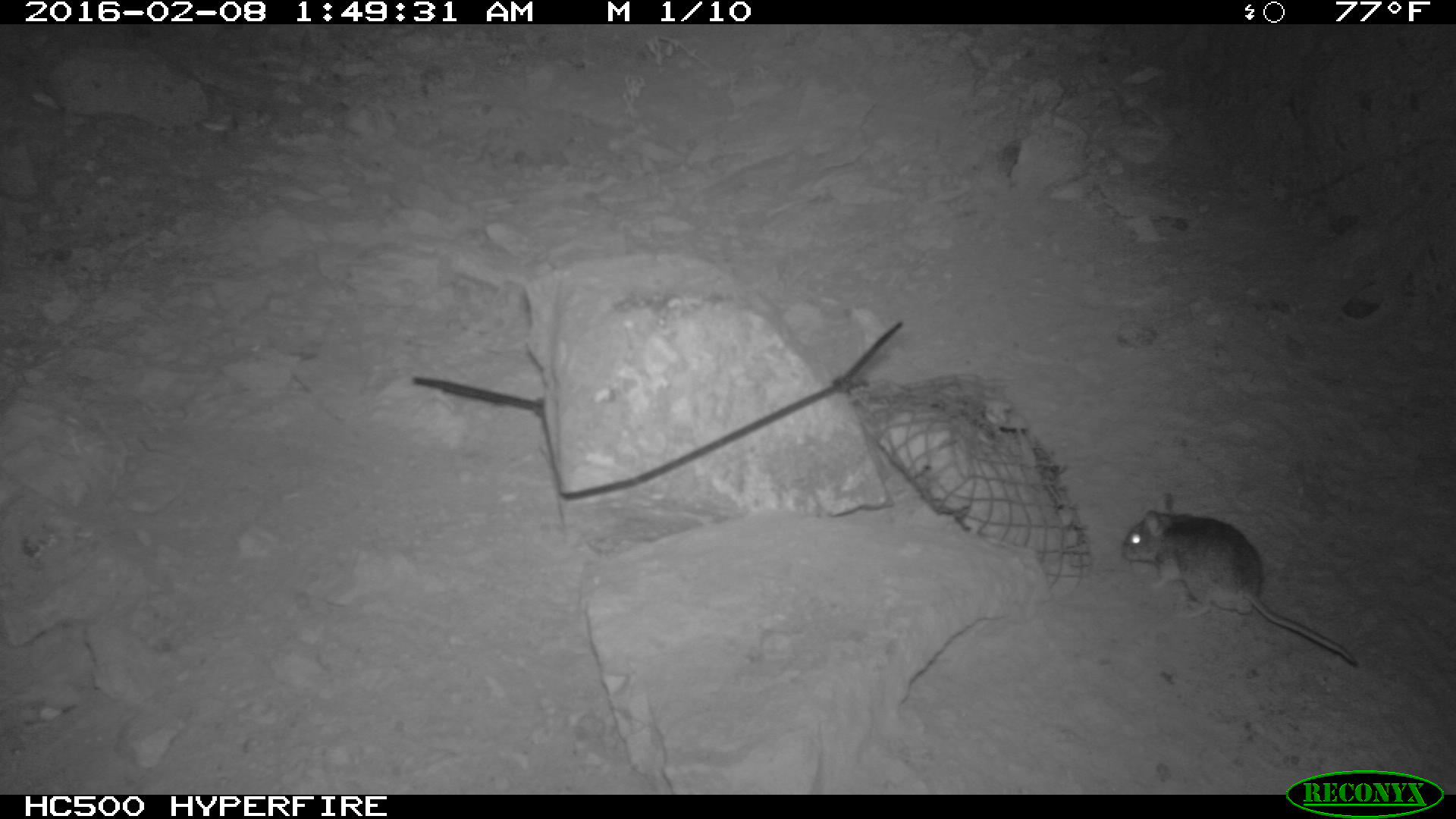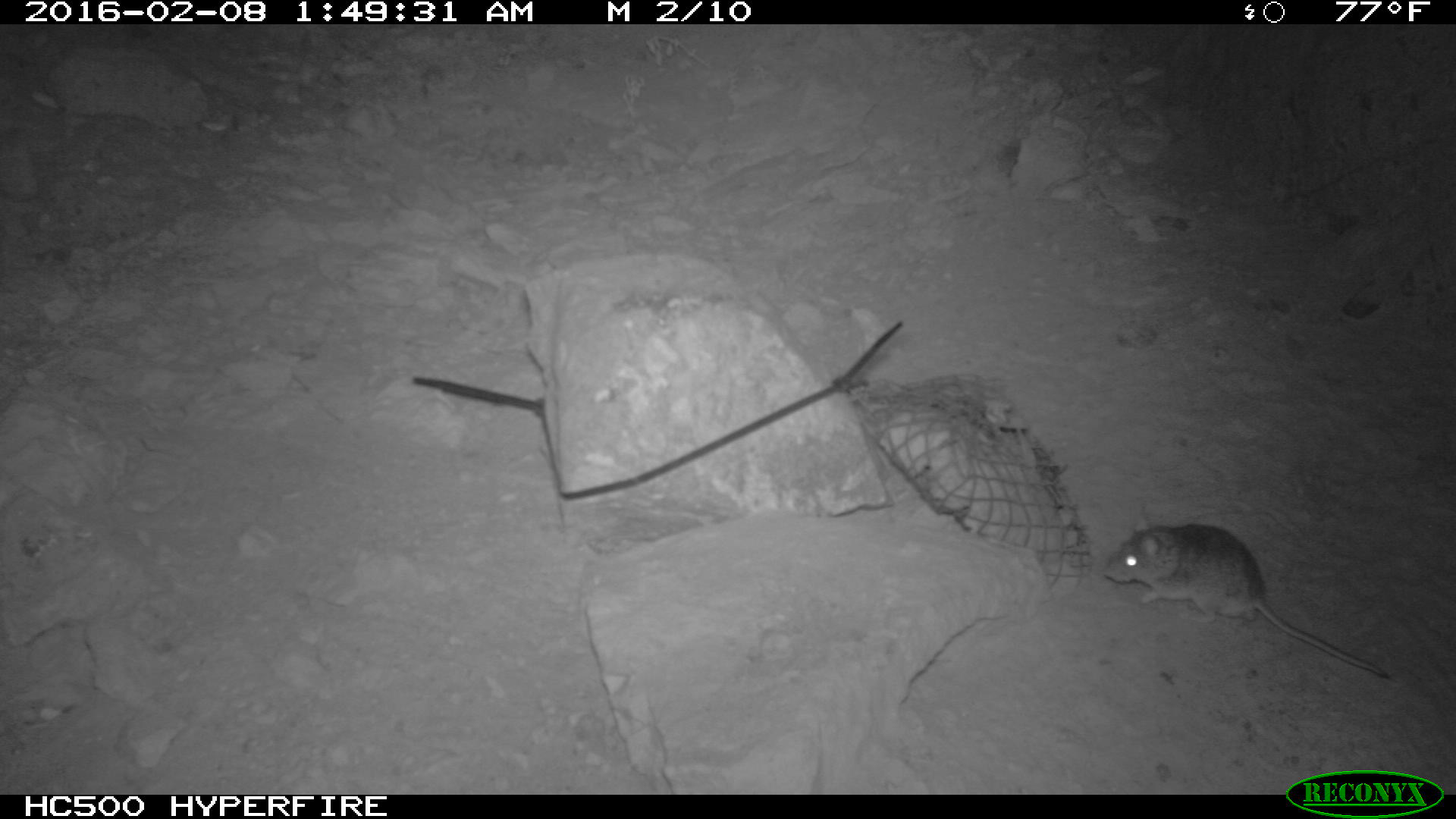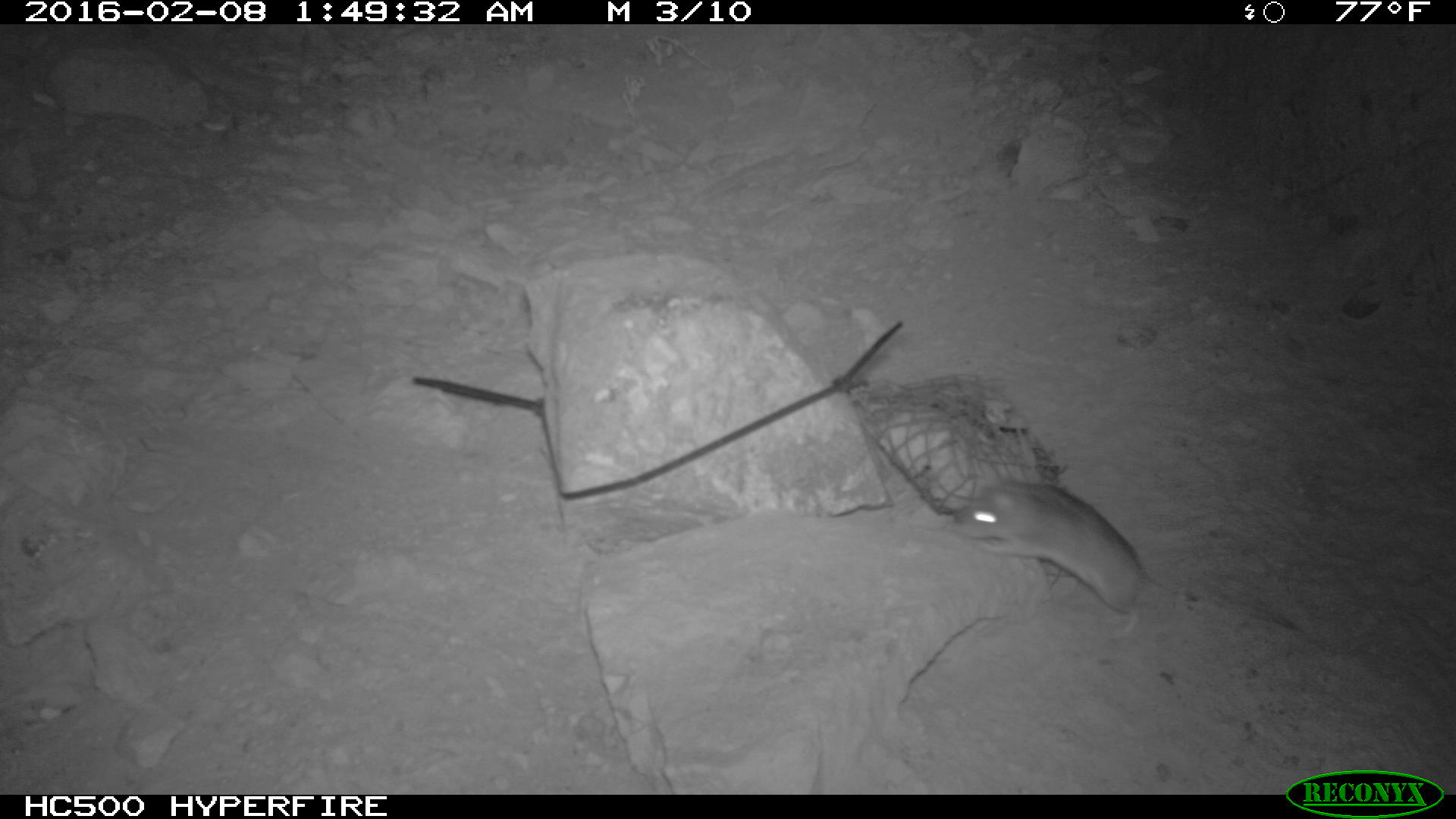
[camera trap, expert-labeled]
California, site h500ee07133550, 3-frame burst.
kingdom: Animalia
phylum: Chordata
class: Mammalia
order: Rodentia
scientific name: Rodentia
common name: rodent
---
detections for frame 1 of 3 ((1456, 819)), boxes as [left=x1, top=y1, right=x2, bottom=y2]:
rodent: [left=1119, top=492, right=1362, bottom=668]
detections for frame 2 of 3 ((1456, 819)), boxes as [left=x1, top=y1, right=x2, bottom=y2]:
rodent: [left=1101, top=495, right=1387, bottom=676]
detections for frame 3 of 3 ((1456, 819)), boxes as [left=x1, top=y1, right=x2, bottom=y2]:
rodent: [left=950, top=474, right=1296, bottom=643]